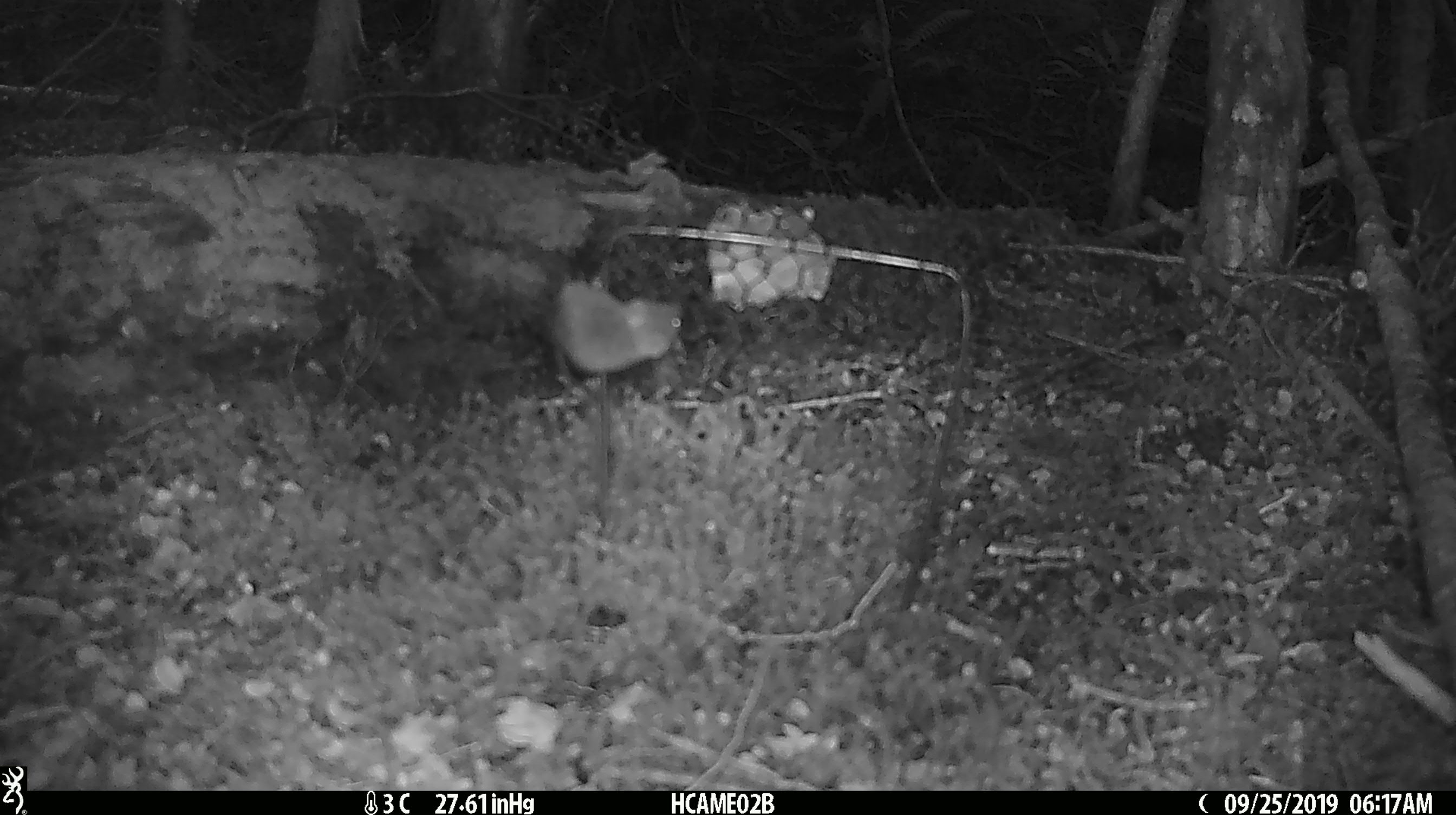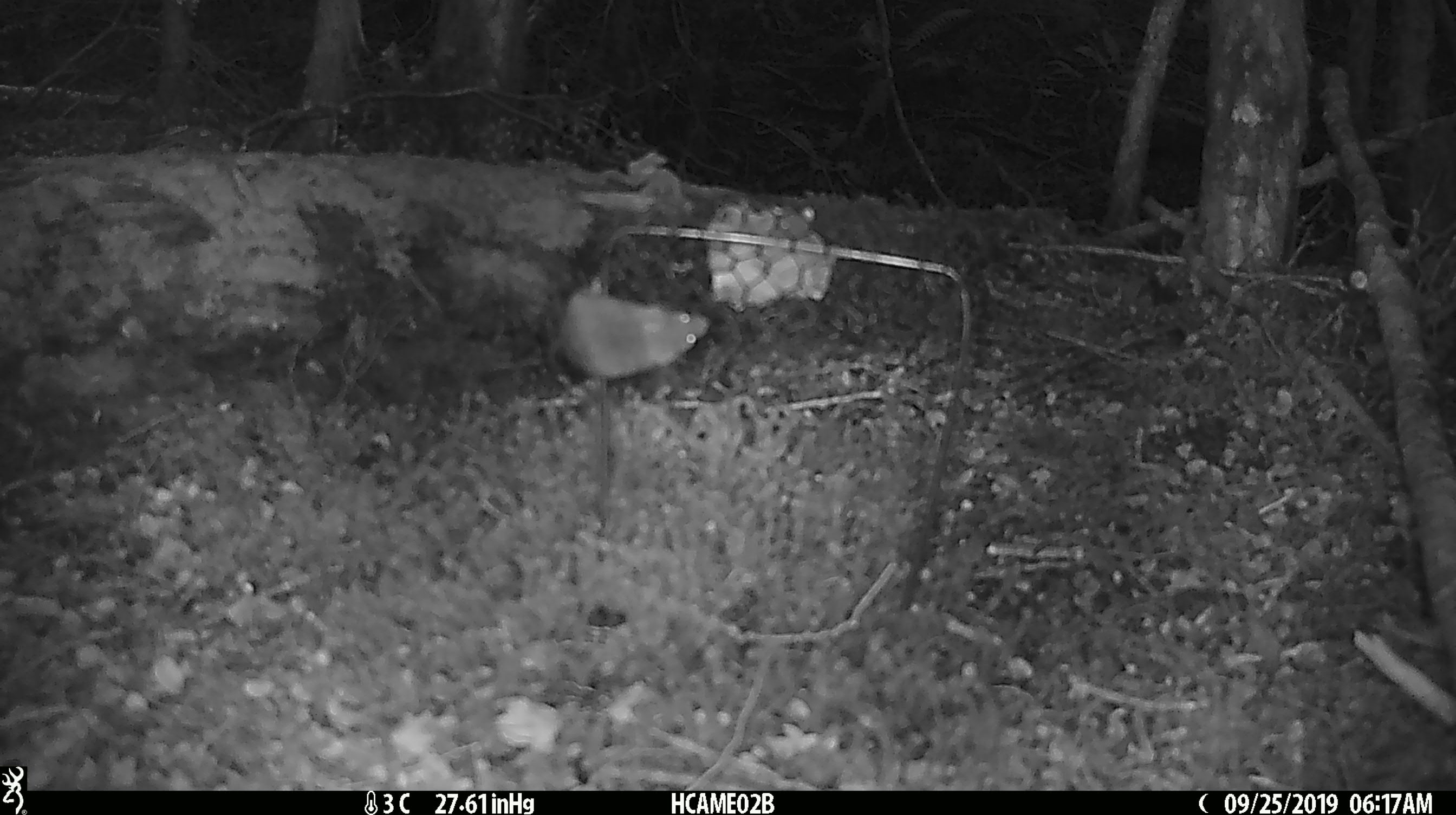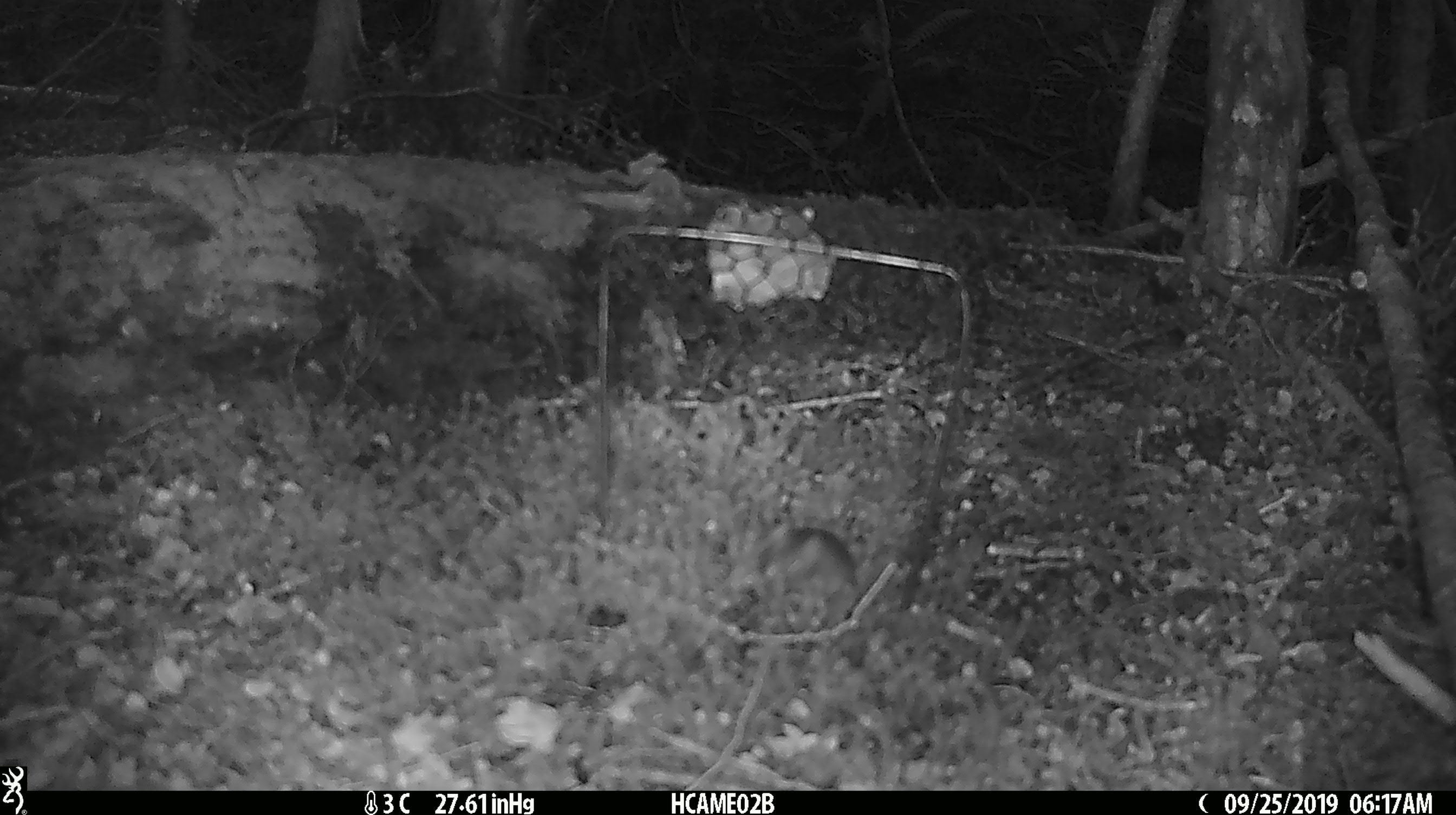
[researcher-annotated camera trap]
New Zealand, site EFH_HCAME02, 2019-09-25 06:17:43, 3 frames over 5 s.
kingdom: Animalia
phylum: Chordata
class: Mammalia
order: Rodentia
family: Muridae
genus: Mus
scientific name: Mus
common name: mouse